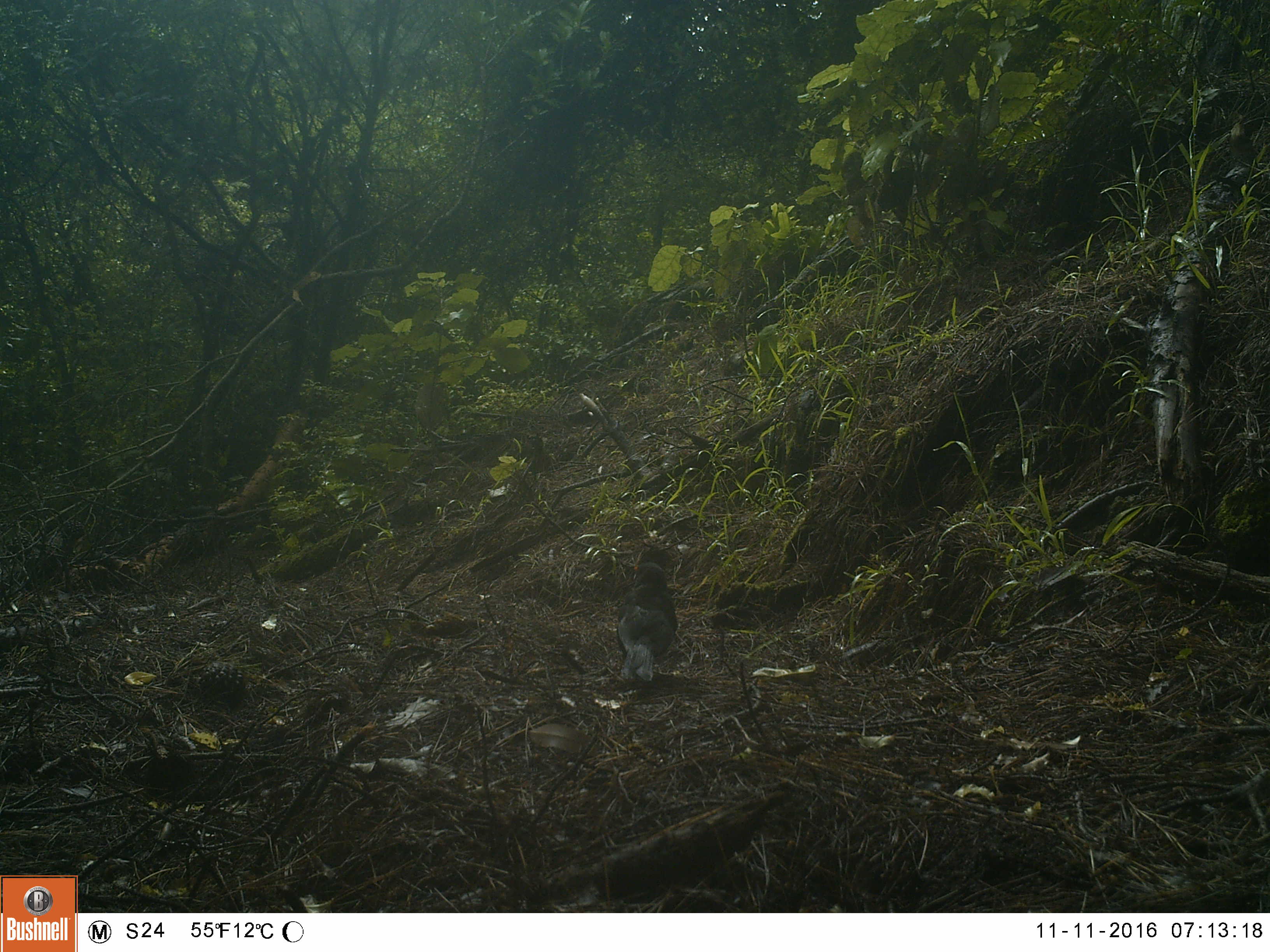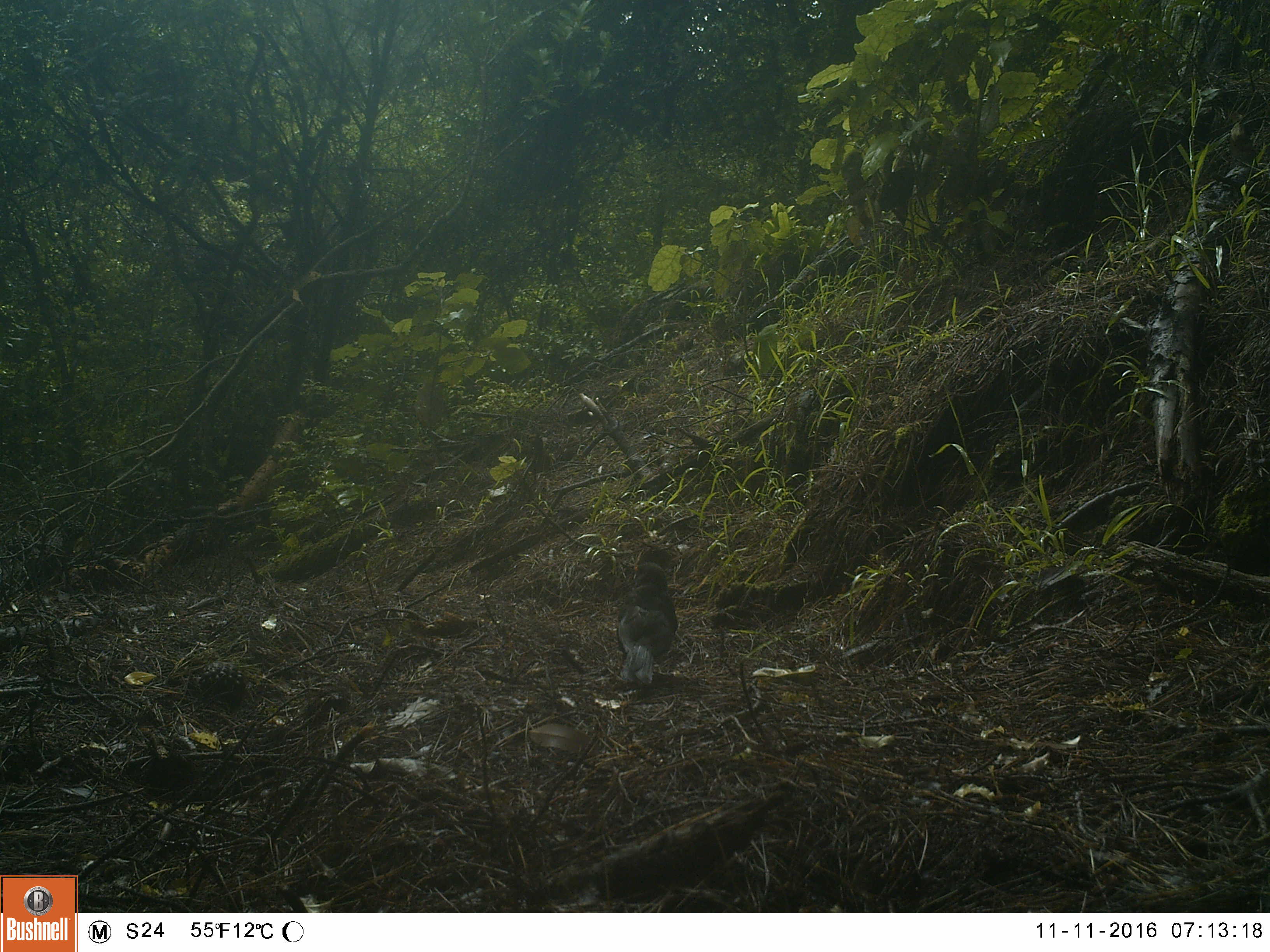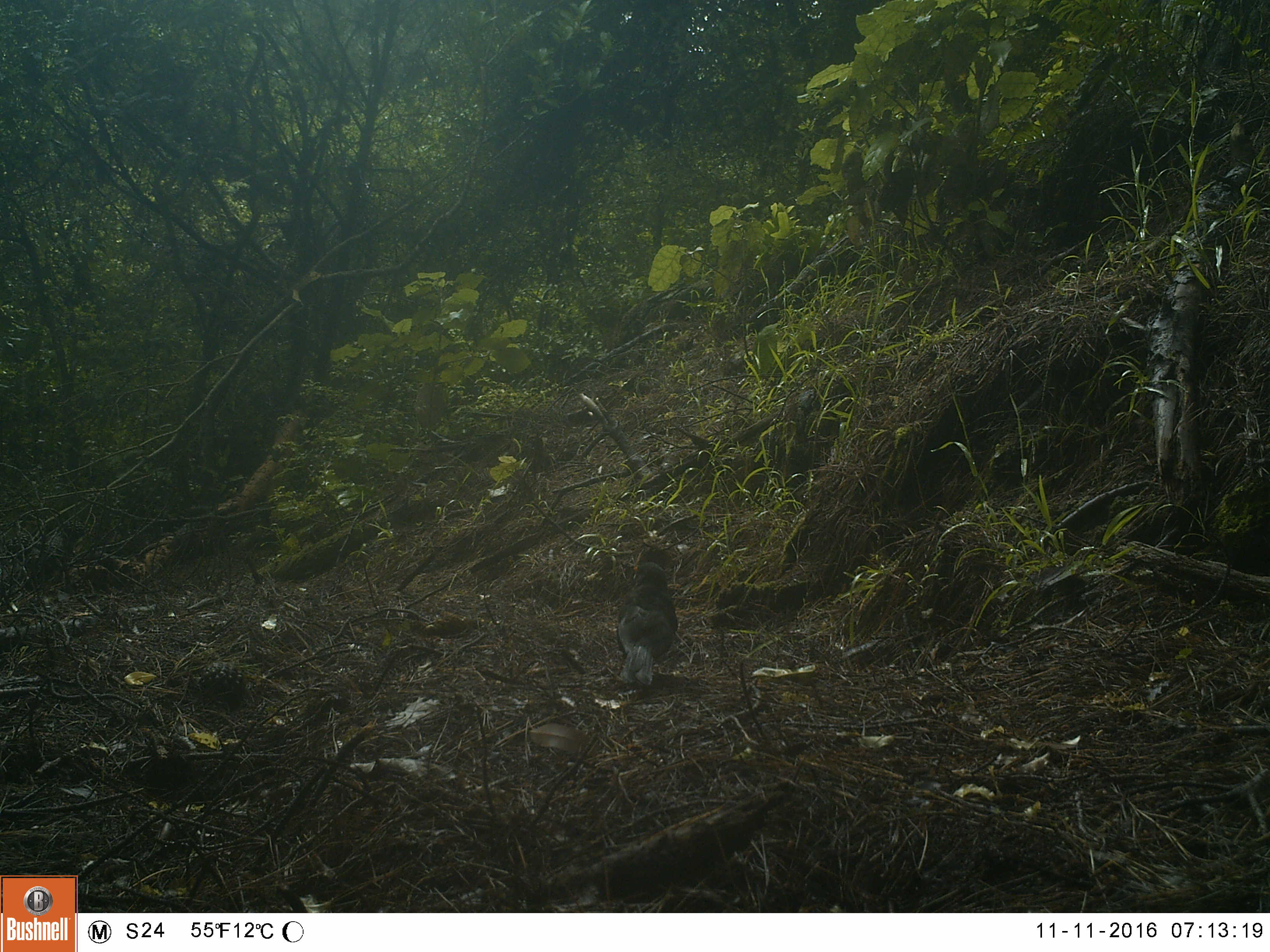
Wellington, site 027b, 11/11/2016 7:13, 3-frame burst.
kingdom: Animalia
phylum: Chordata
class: Aves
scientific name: Aves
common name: bird